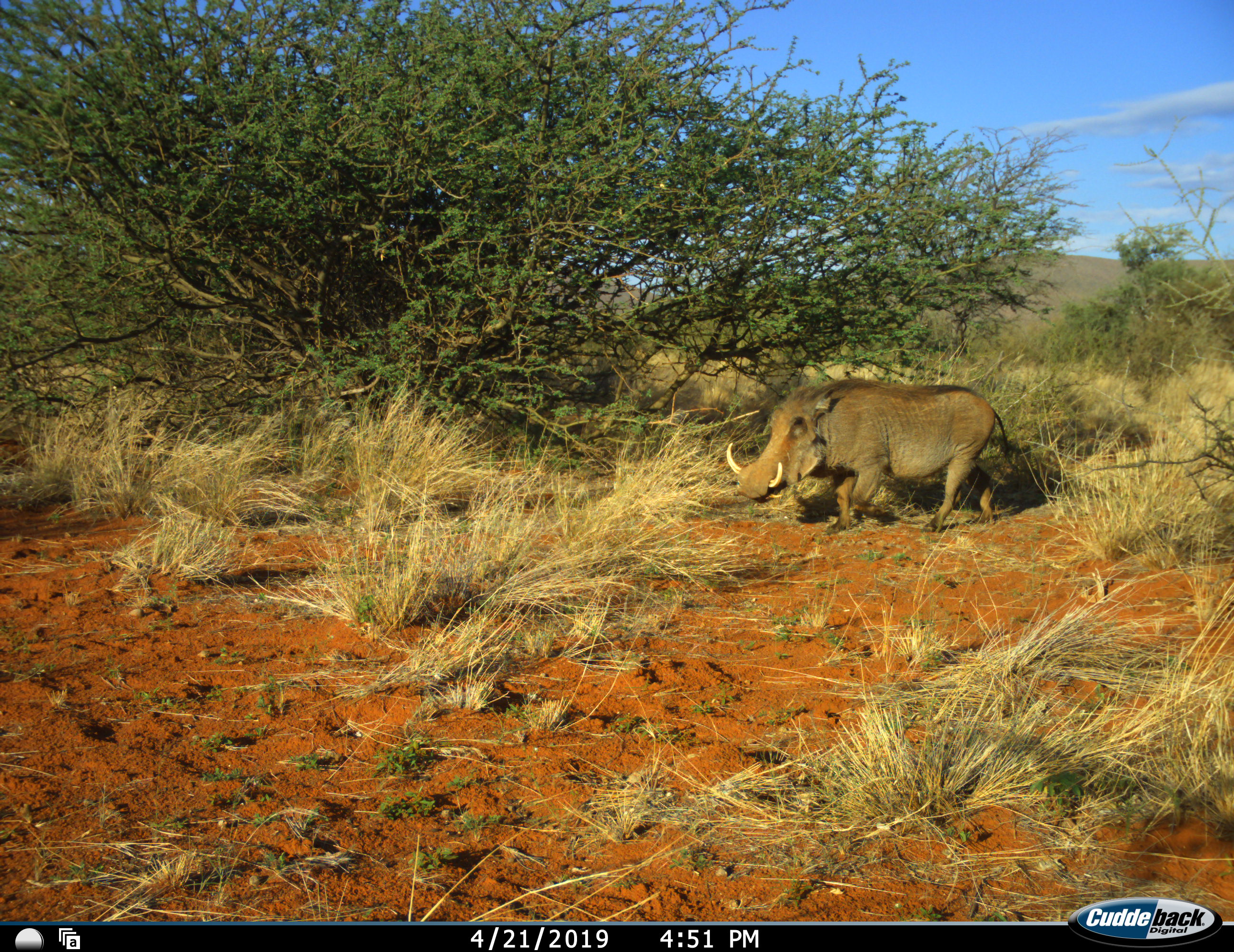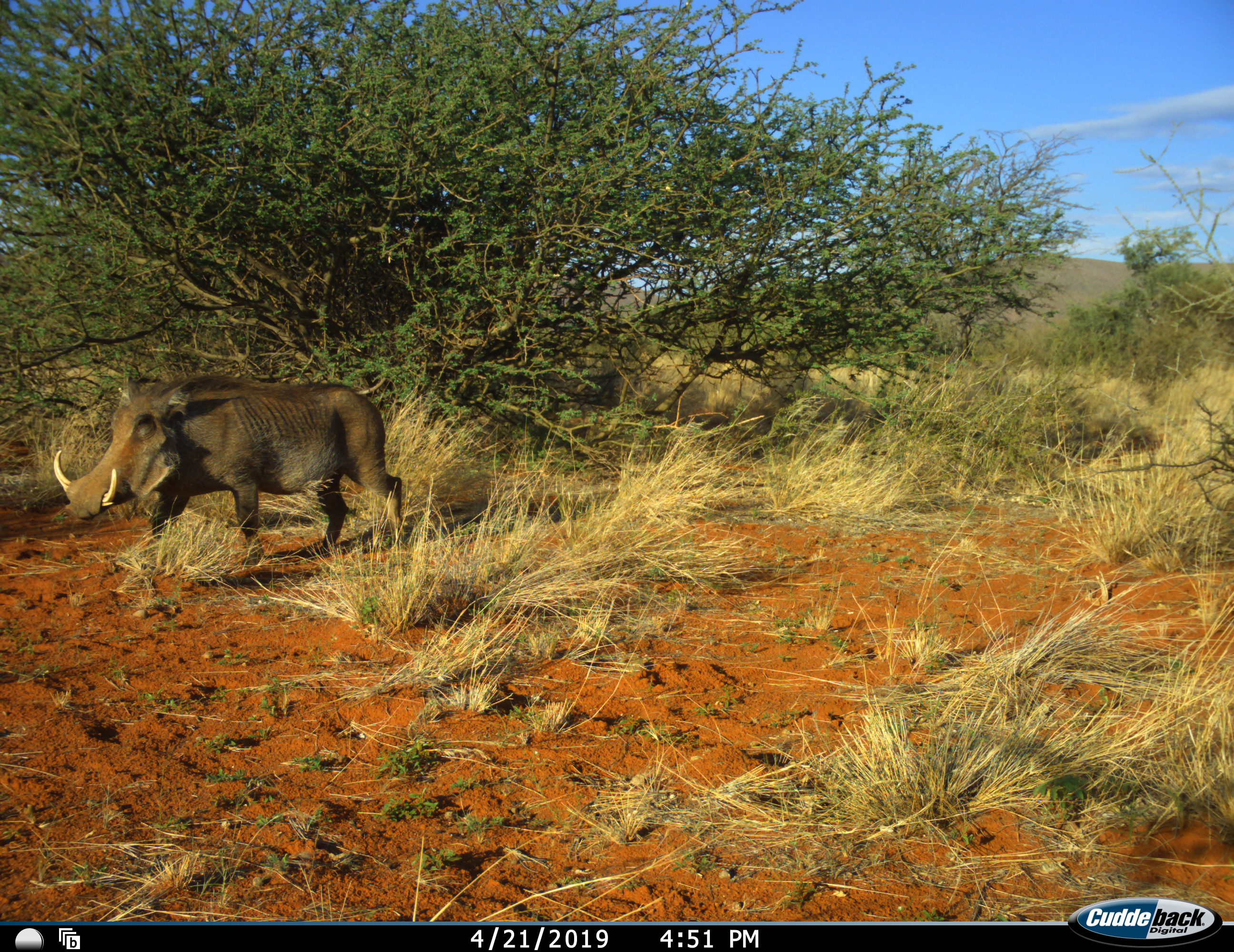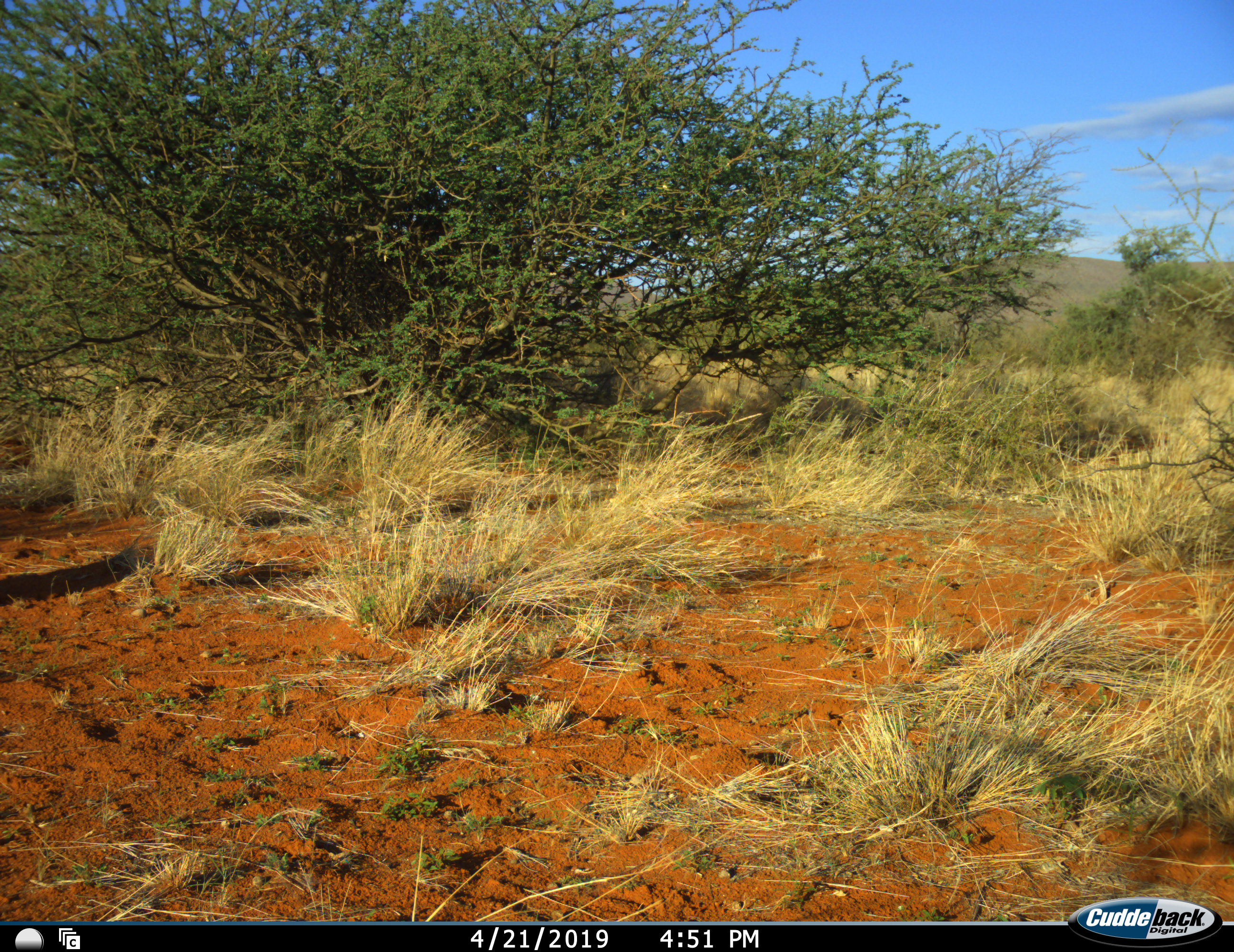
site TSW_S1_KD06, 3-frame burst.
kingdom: Animalia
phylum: Chordata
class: Mammalia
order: Artiodactyla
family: Suidae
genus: Phacochoerus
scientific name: Phacochoerus africanus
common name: warthog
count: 1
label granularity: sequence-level